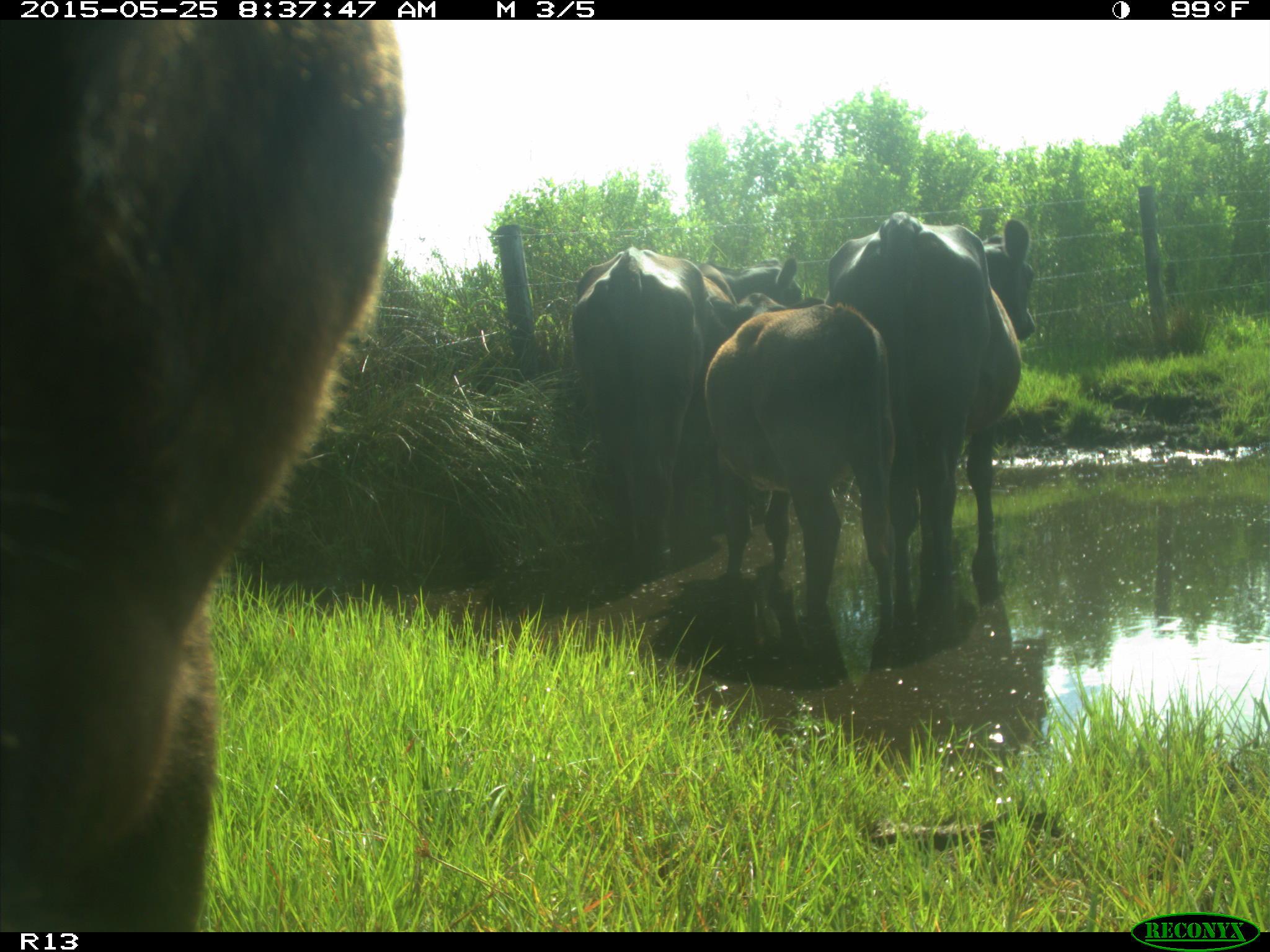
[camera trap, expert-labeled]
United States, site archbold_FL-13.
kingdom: Animalia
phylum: Chordata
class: Mammalia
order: Artiodactyla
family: Bovidae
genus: Bos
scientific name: Bos taurus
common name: domestic cow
Bos taurus (domestic cow).